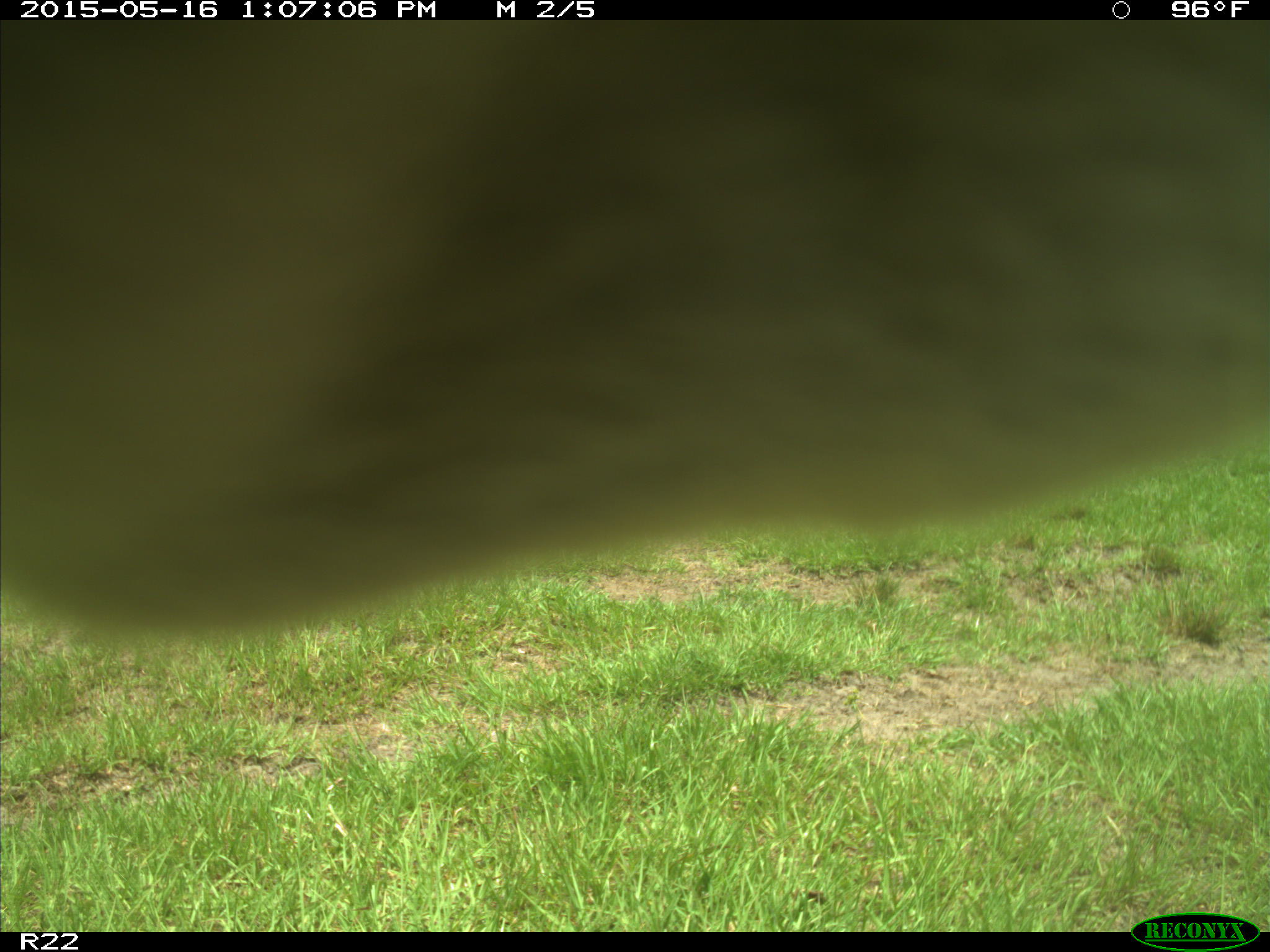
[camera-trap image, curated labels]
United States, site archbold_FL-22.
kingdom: Animalia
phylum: Chordata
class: Mammalia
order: Artiodactyla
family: Bovidae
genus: Bos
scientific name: Bos taurus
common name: domestic cow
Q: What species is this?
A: Bos taurus (domestic cow).